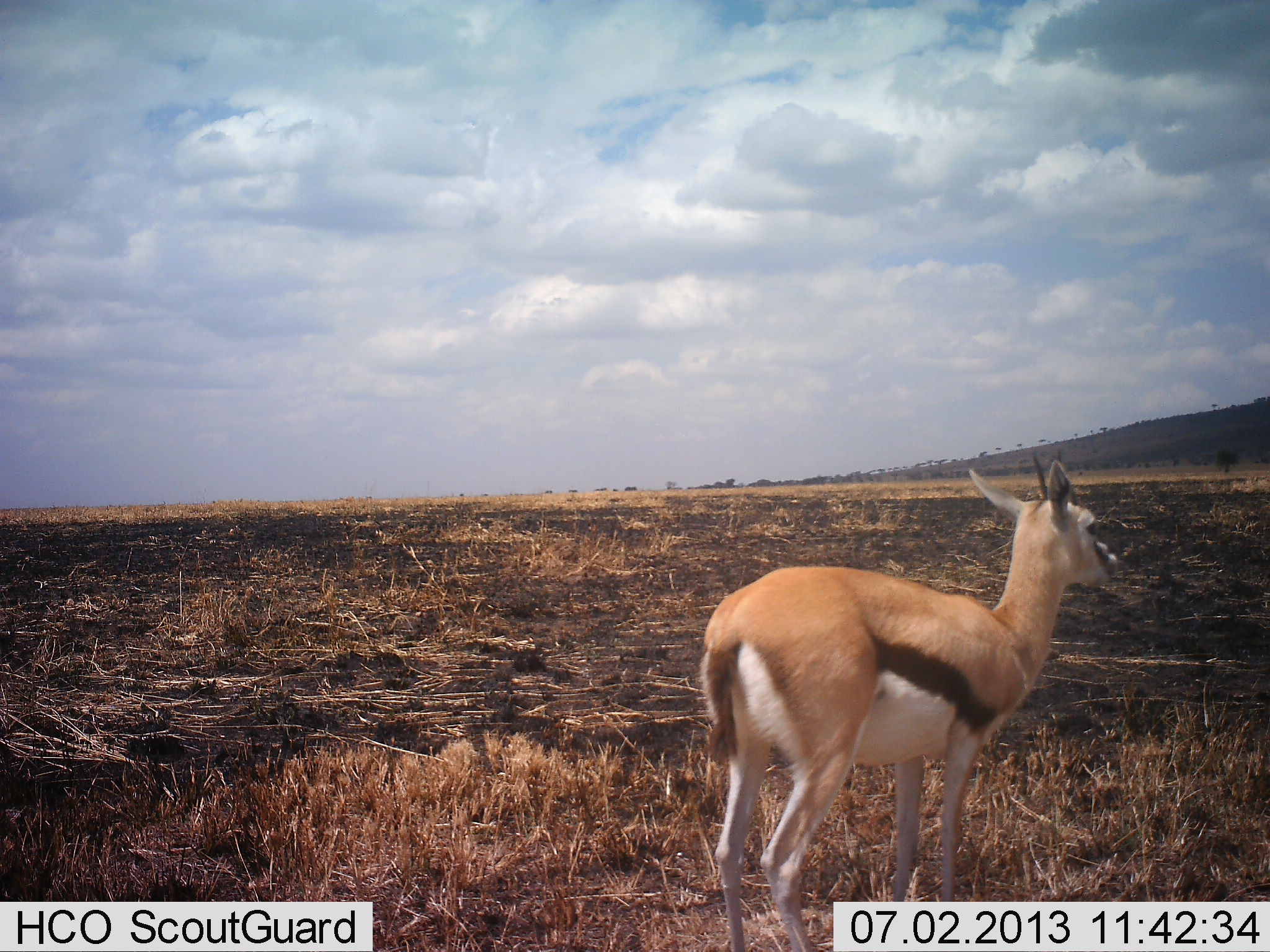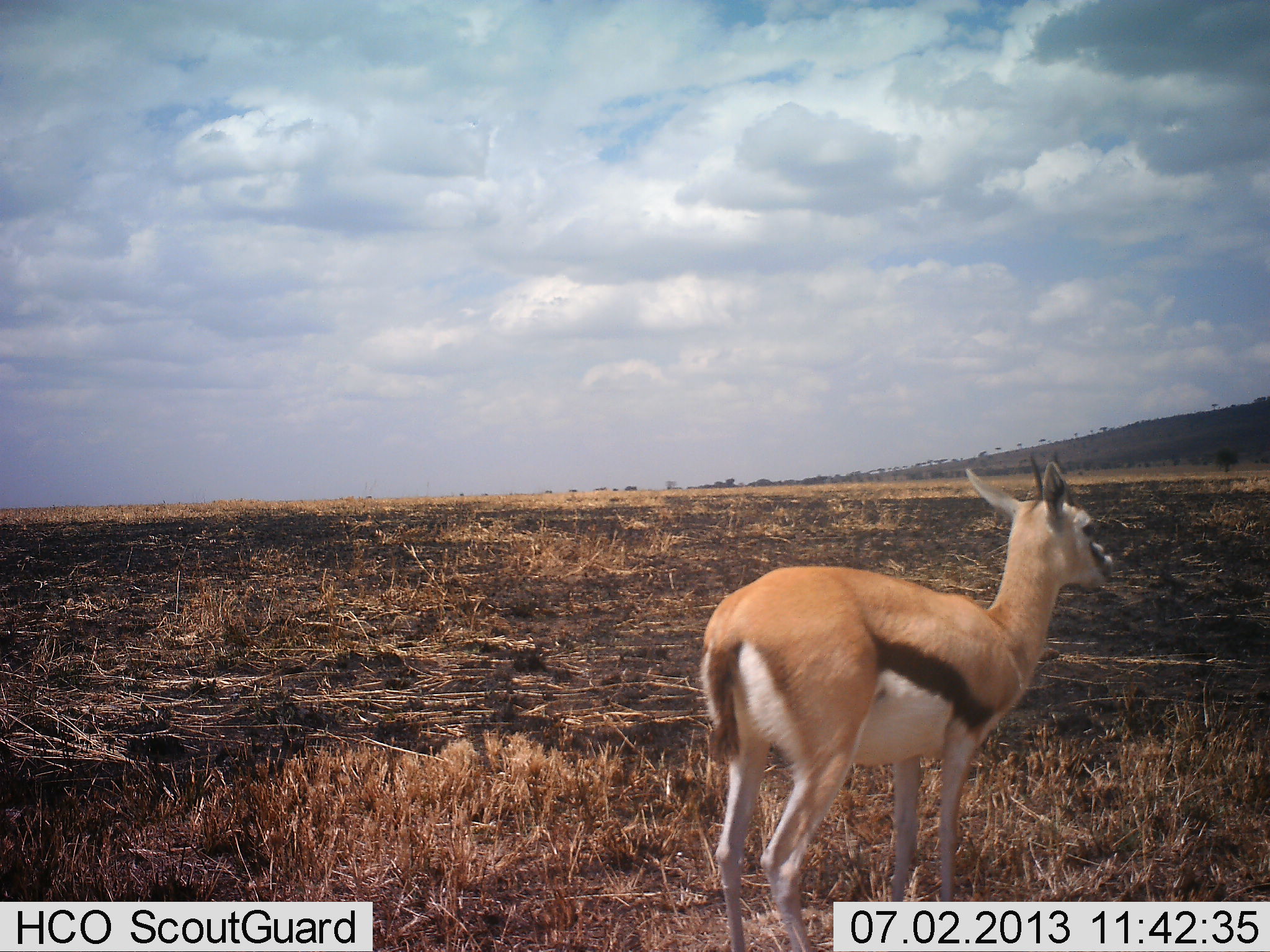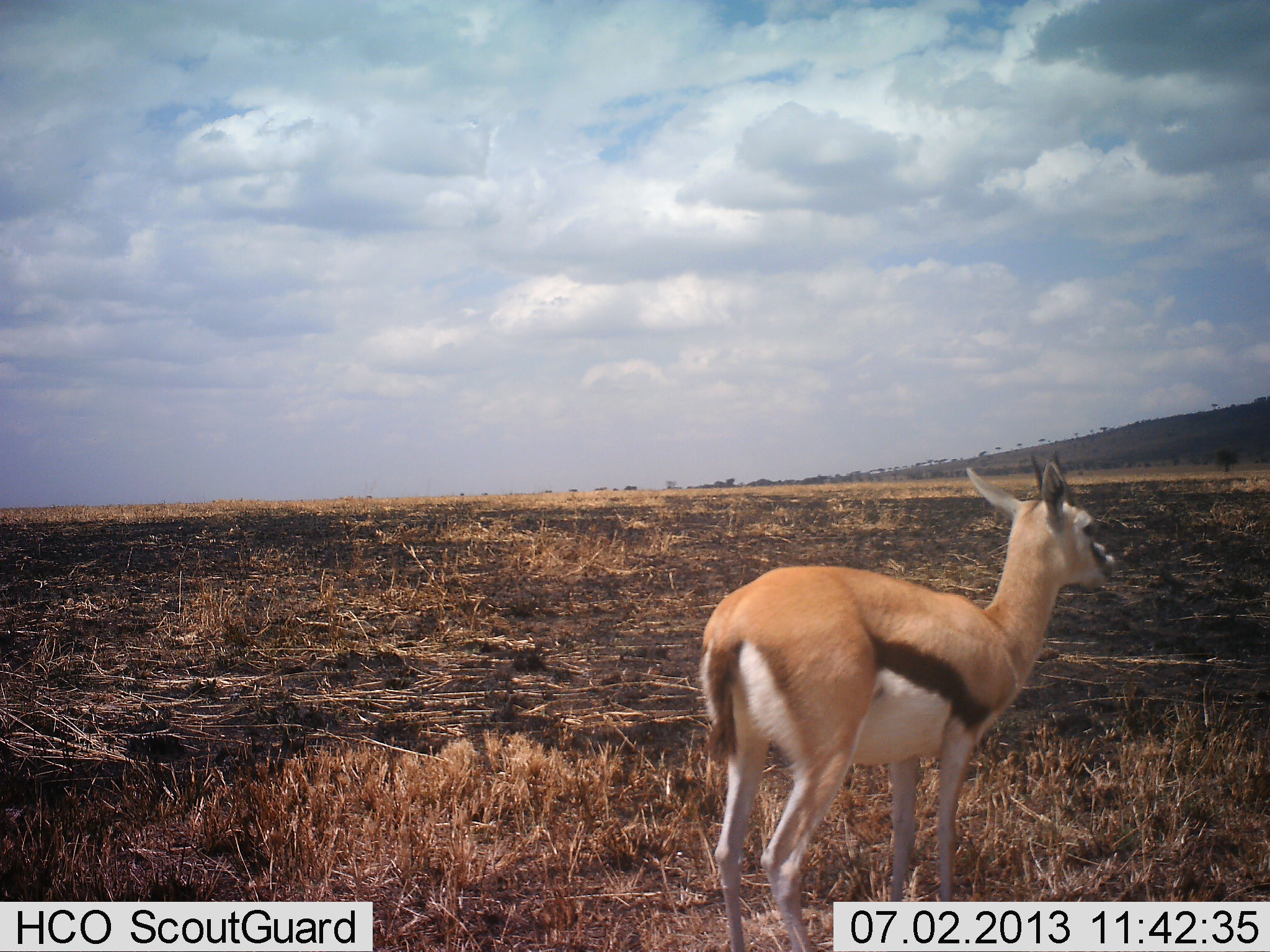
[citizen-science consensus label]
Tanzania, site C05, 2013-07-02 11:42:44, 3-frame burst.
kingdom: Animalia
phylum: Chordata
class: Mammalia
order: Artiodactyla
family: Bovidae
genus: Eudorcas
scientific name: Eudorcas thomsonii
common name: thomson's gazelle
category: gazellethomsons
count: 1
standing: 100%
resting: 0%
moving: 0%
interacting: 0%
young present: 0%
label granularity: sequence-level